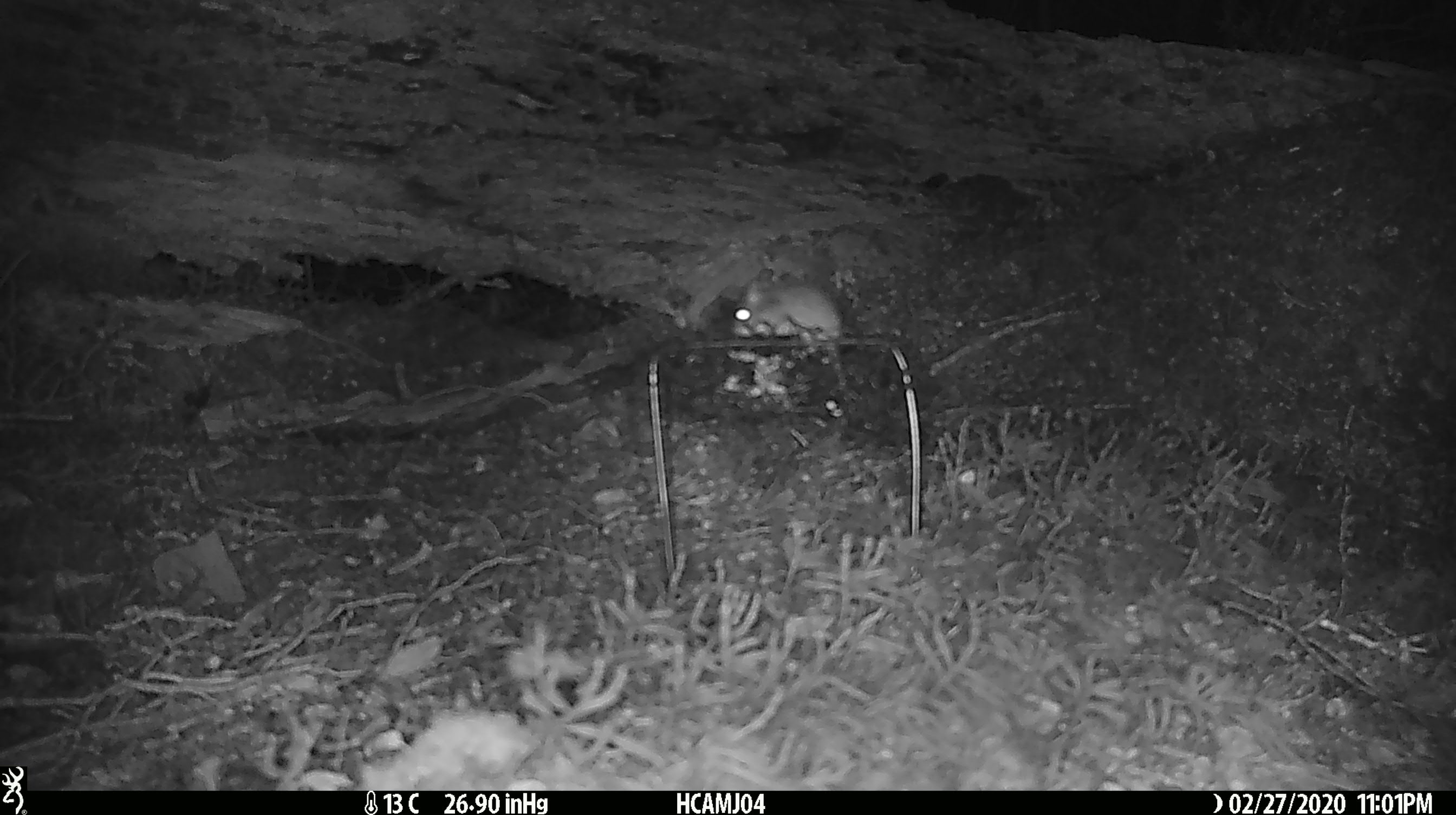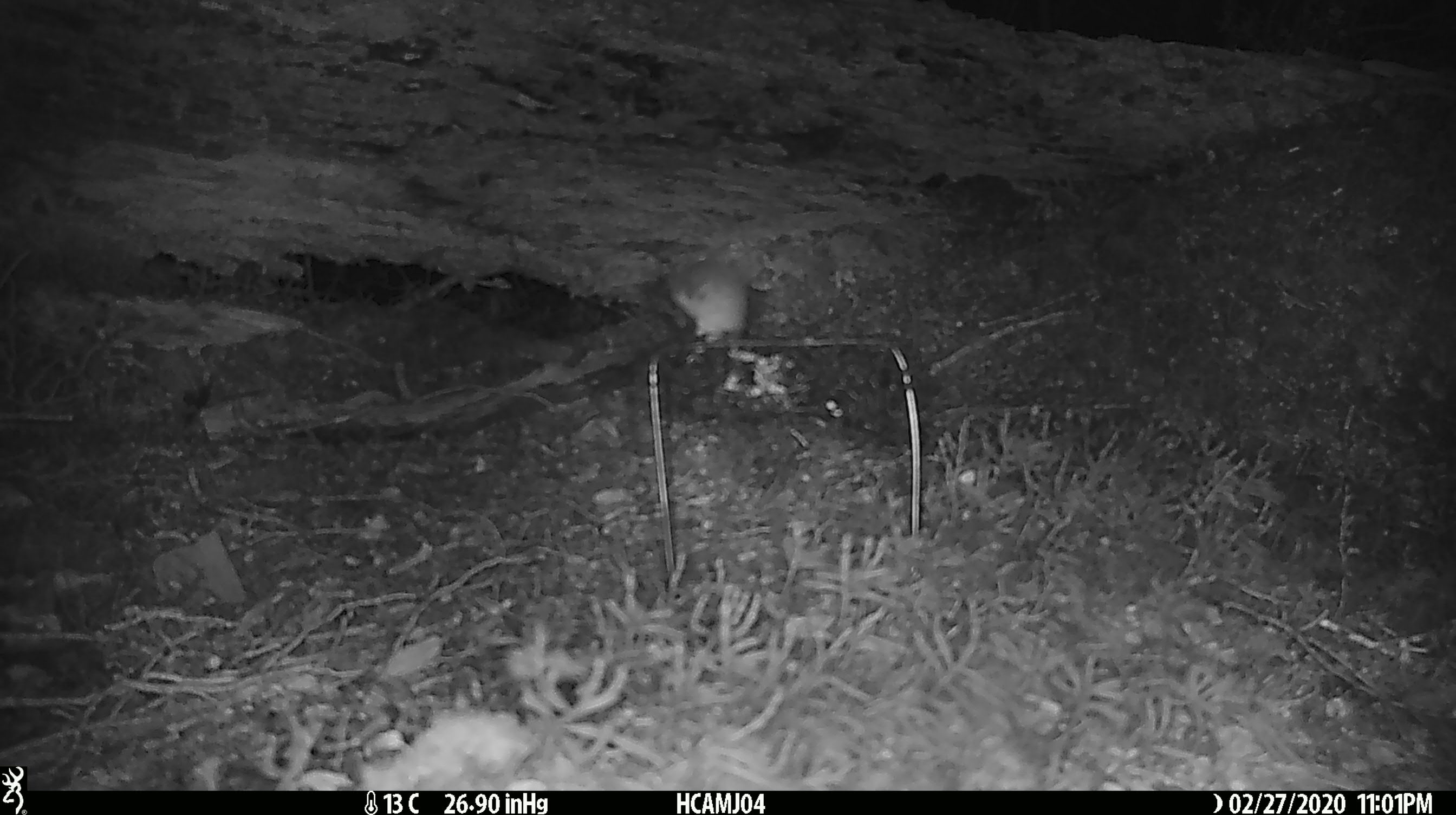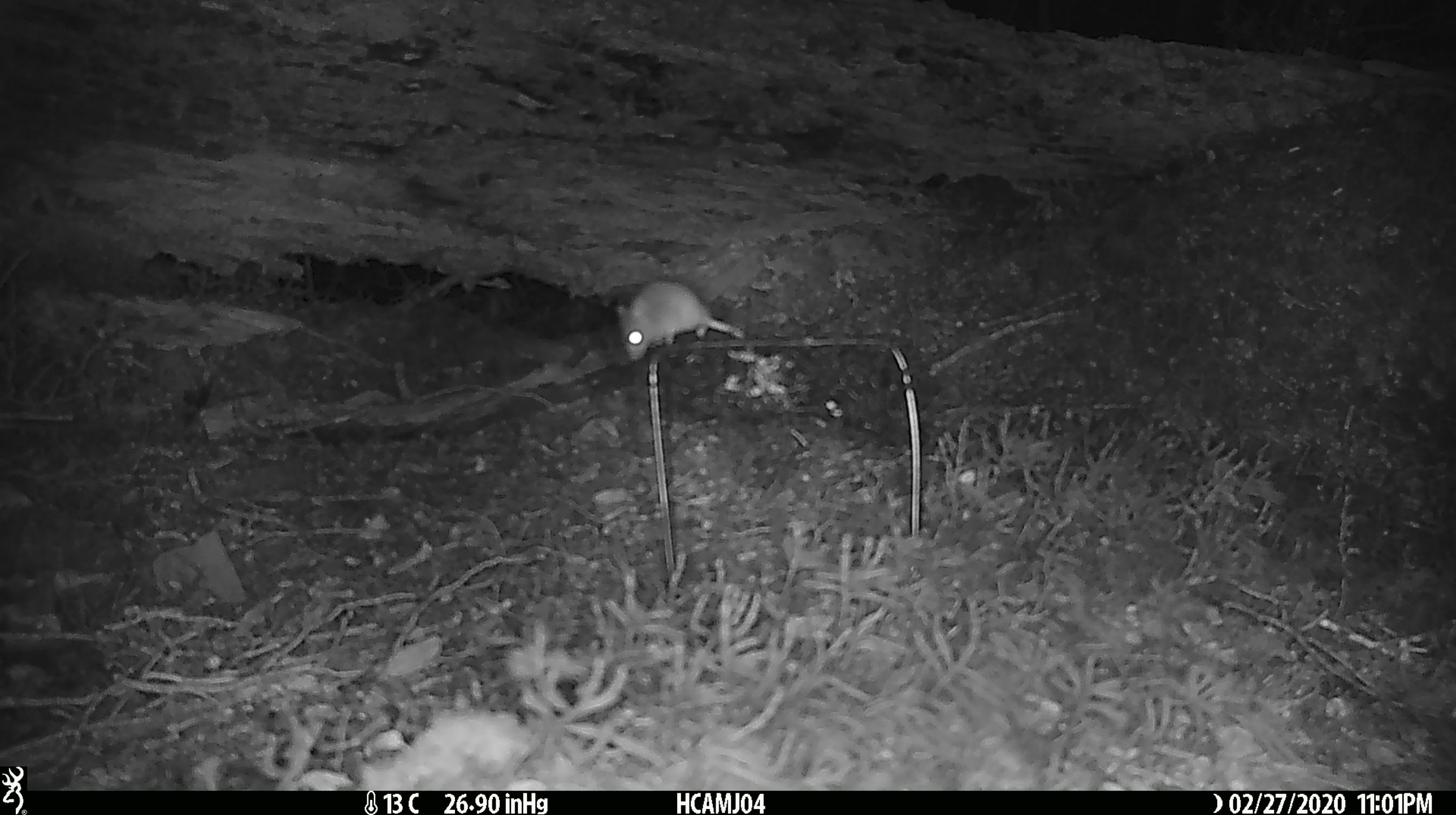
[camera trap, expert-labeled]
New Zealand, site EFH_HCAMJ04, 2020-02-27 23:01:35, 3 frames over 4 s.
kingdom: Animalia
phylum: Chordata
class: Mammalia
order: Rodentia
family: Muridae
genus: Mus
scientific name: Mus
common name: mouse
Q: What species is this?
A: Mouse (Mus).